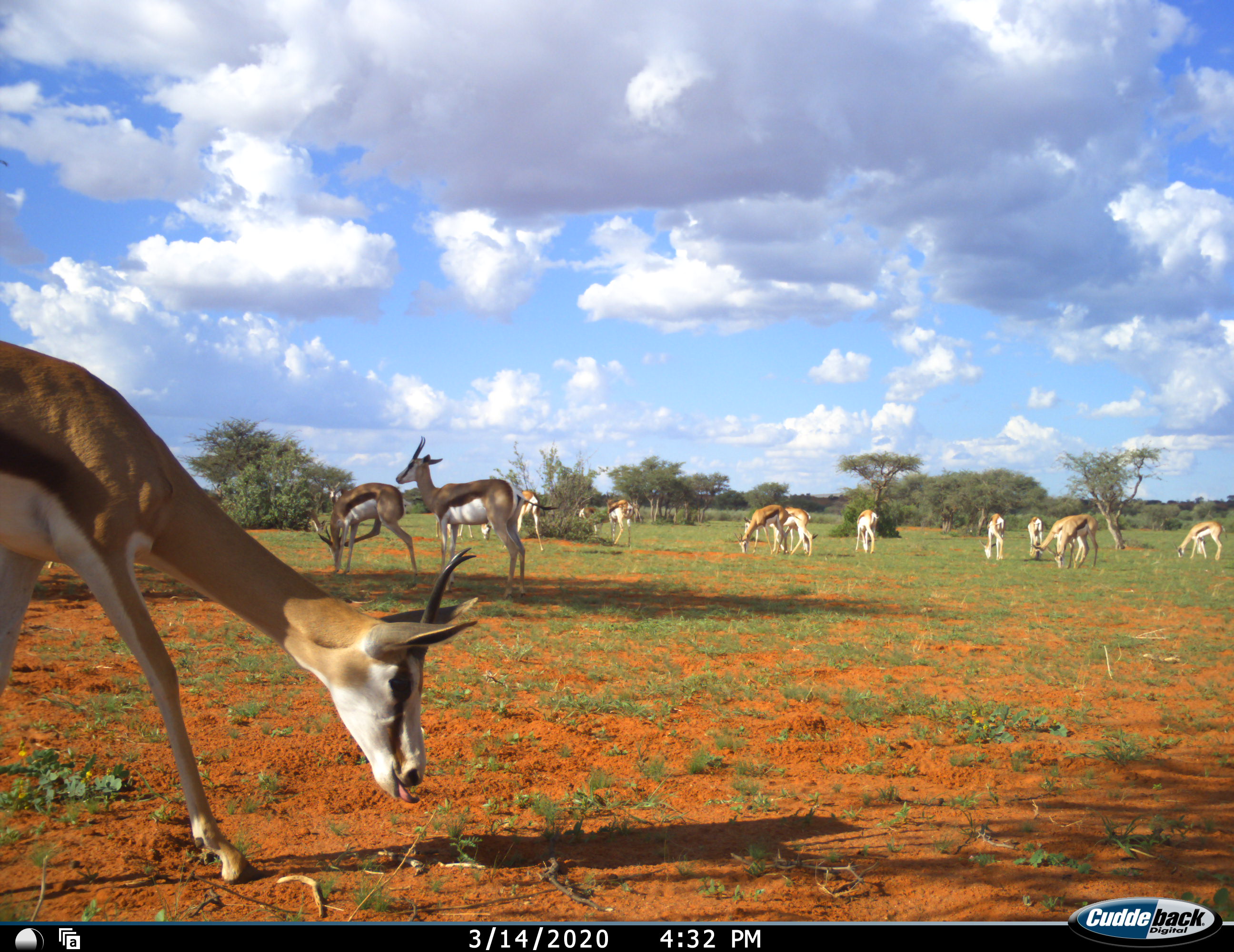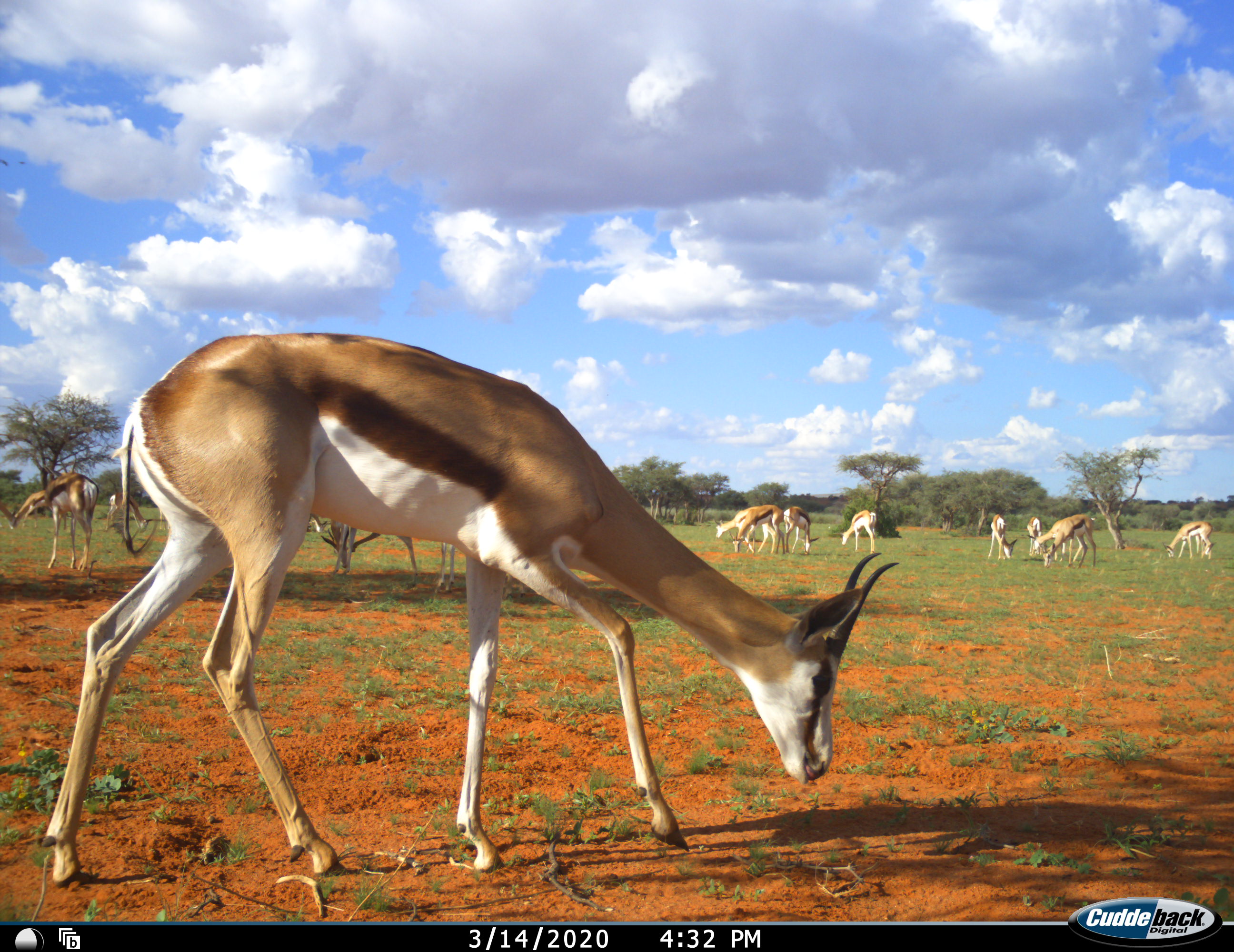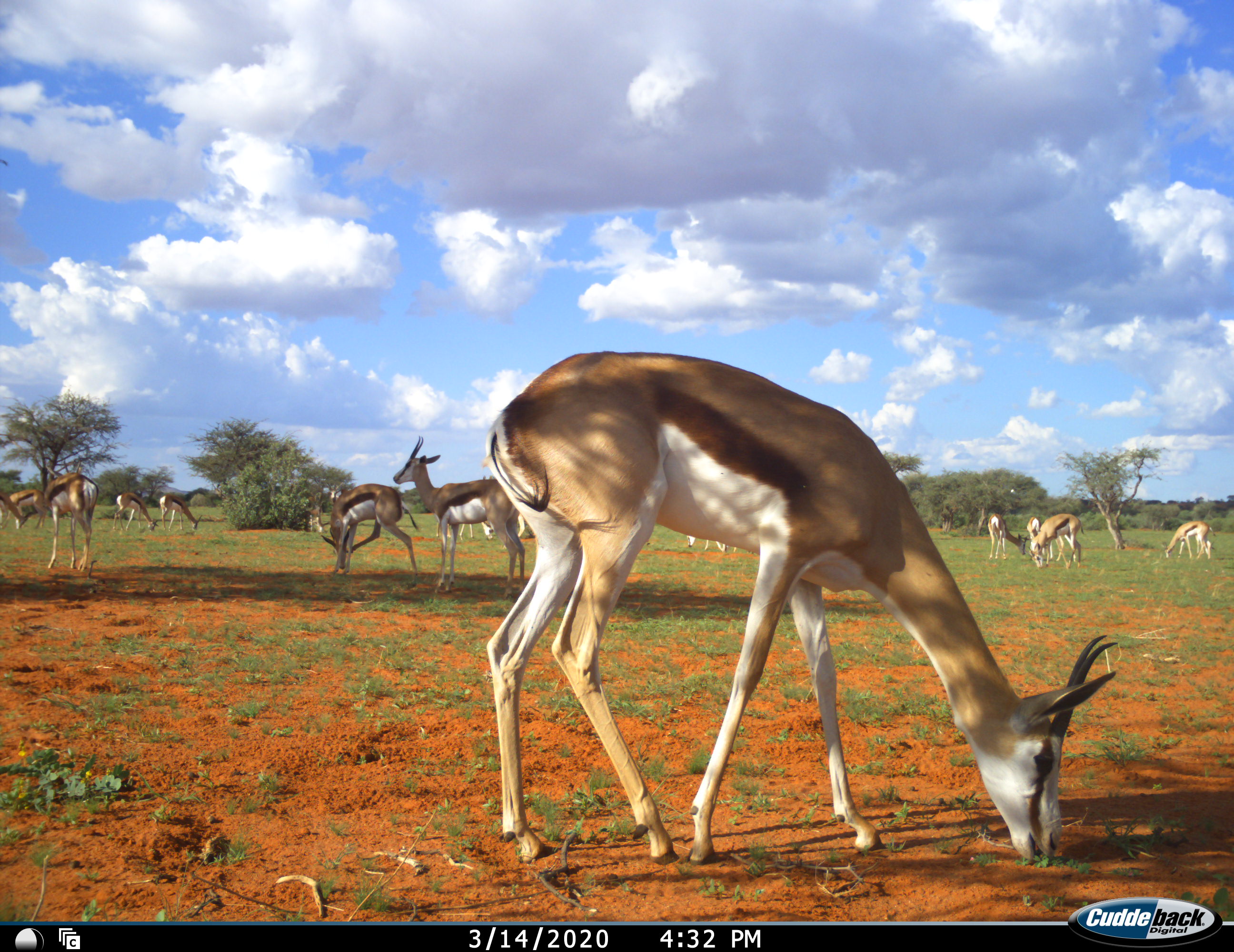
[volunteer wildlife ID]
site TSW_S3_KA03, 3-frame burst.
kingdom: Animalia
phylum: Chordata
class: Mammalia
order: Artiodactyla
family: Bovidae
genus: Antidorcas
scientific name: Antidorcas marsupialis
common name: springbok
Springbok (Antidorcas marsupialis), count 11-50. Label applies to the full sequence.